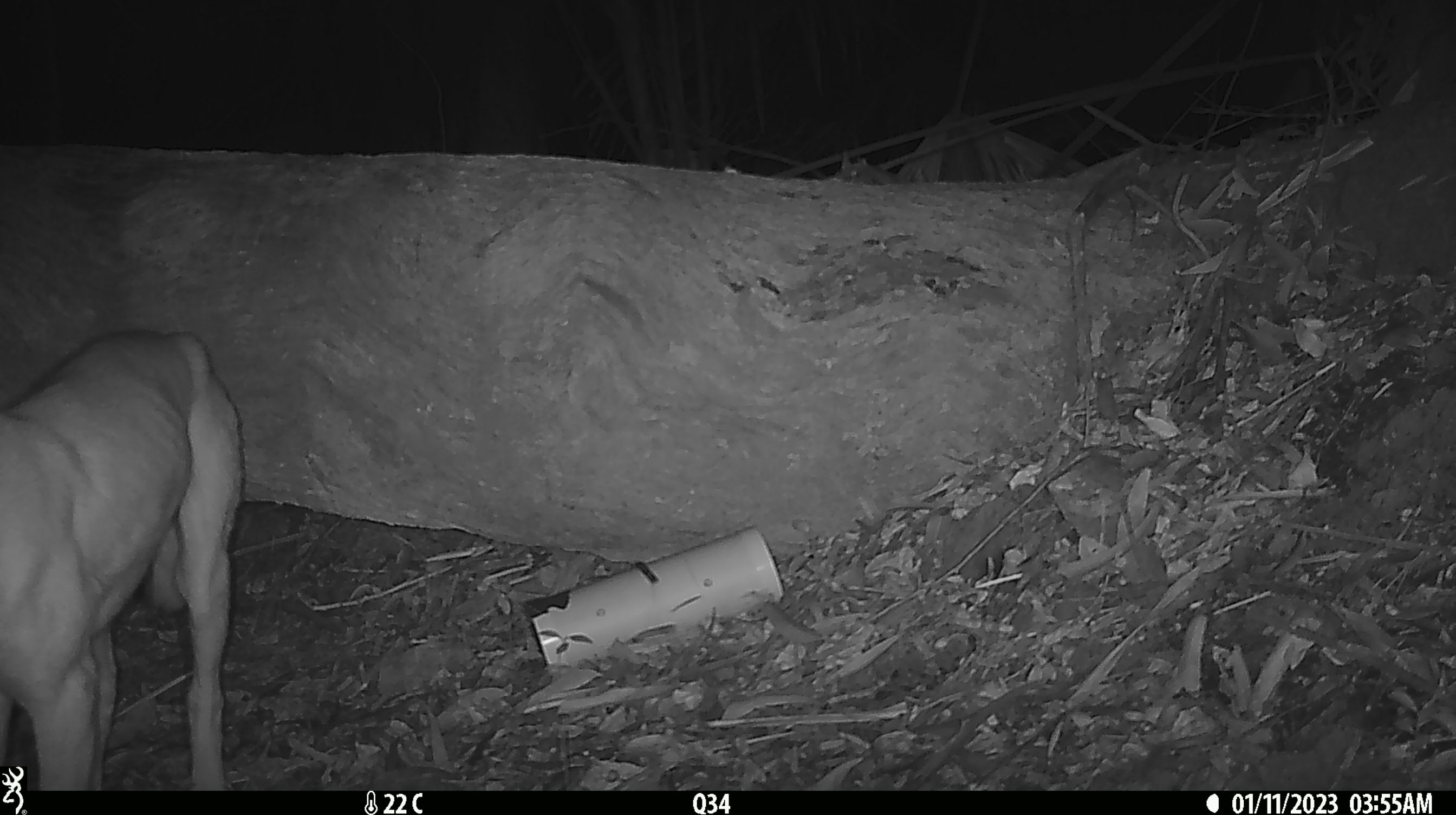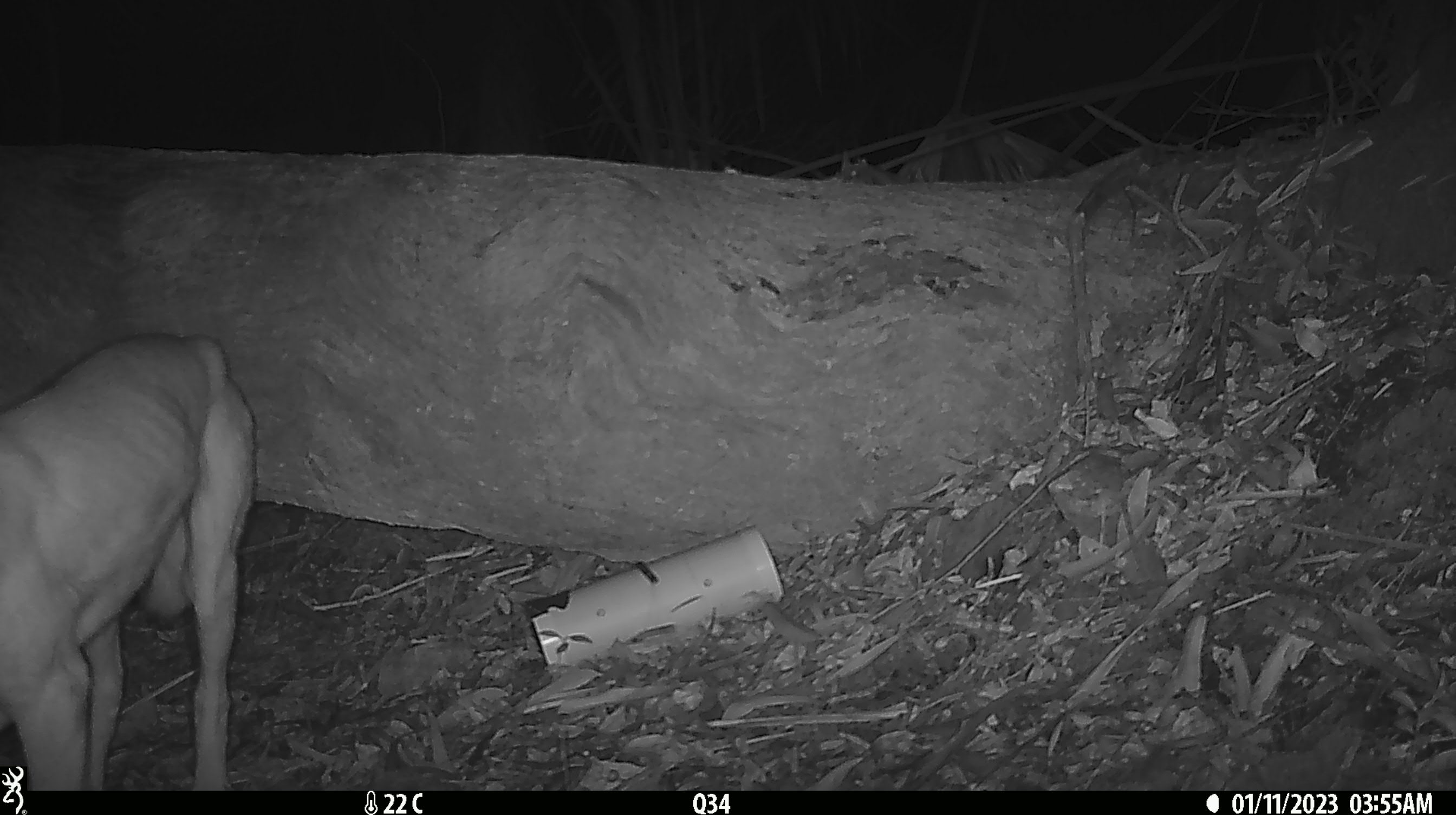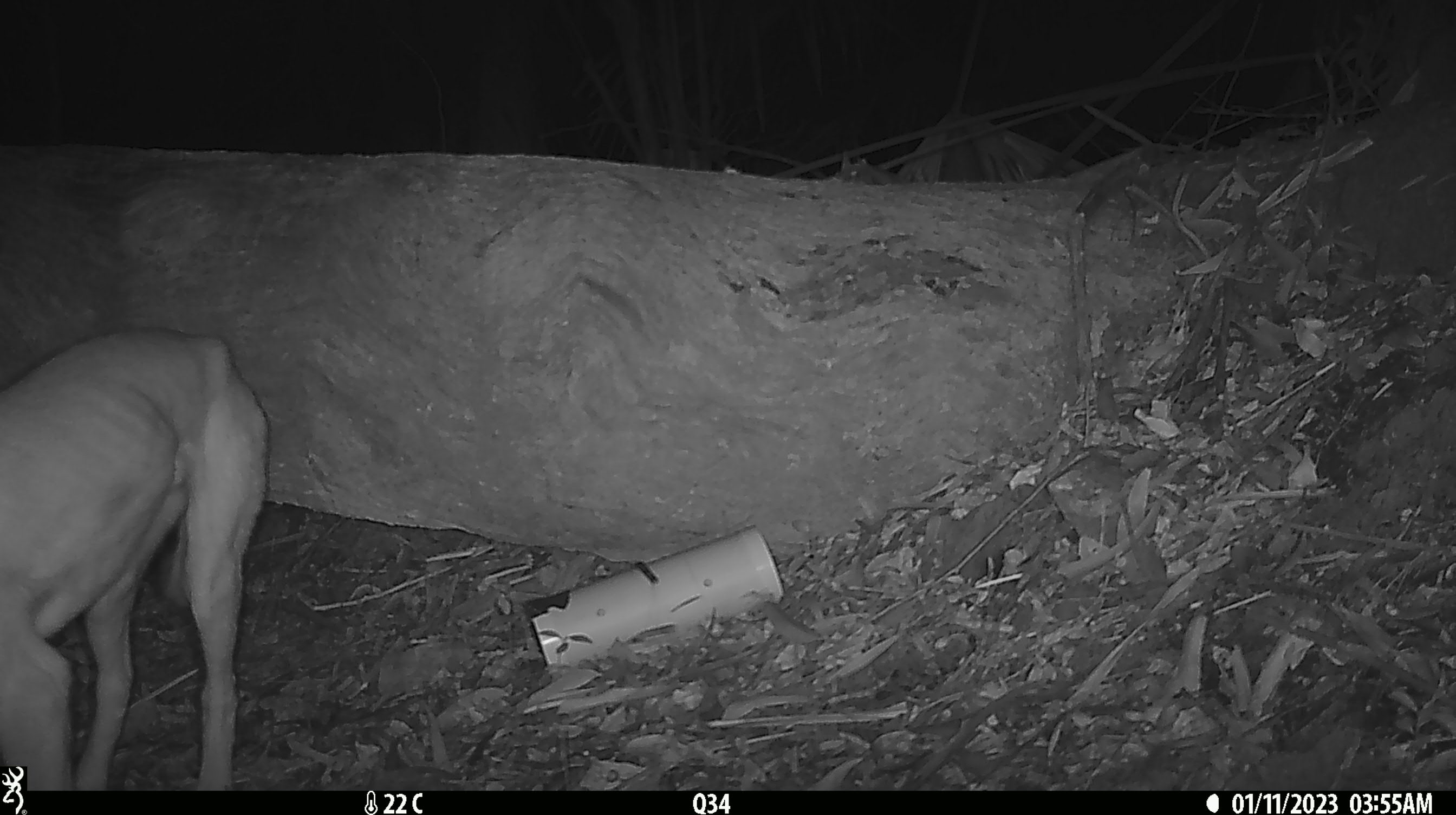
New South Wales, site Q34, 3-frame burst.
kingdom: Animalia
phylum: Chordata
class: Mammalia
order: Carnivora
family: Canidae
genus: Canis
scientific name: Canis familiaris dingo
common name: dingo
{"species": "dingo (Canis familiaris dingo)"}